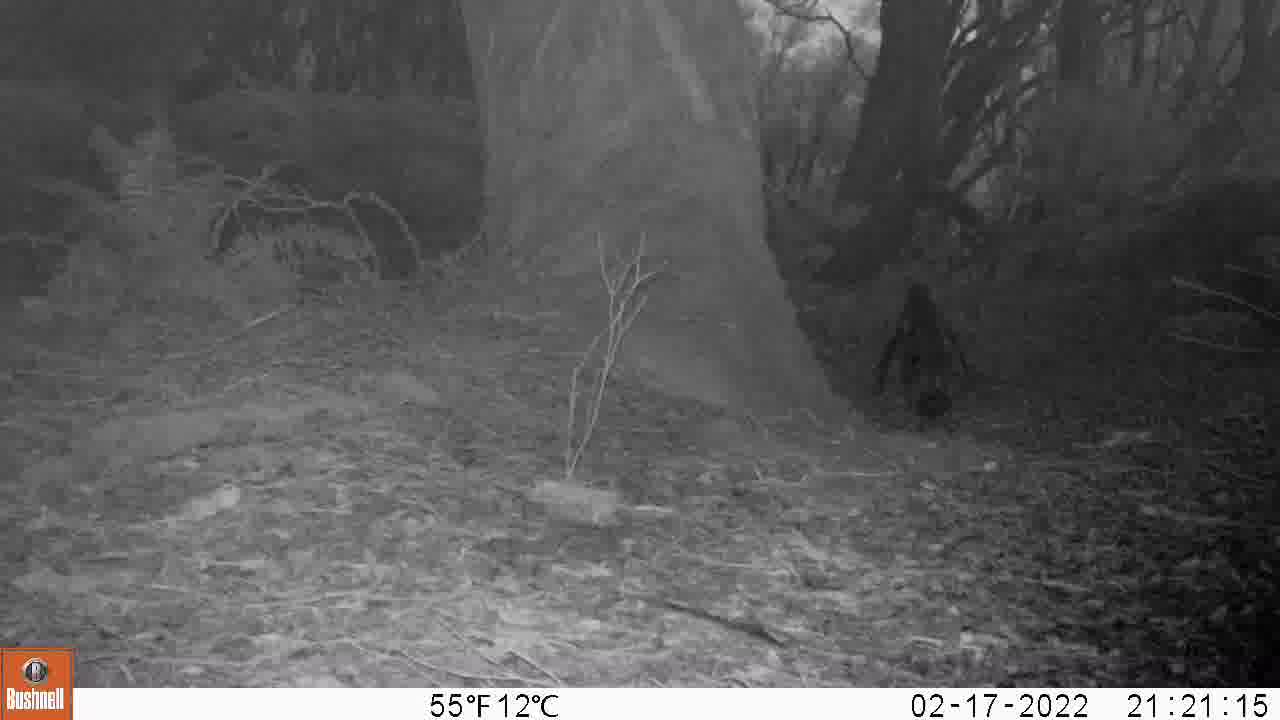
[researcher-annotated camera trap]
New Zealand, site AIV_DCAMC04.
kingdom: Animalia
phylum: Chordata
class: Aves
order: Sphenisciformes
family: Spheniscidae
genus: Megadyptes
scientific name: Megadyptes antipodes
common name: yellow-eyed penguin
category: yellow eyed penguin